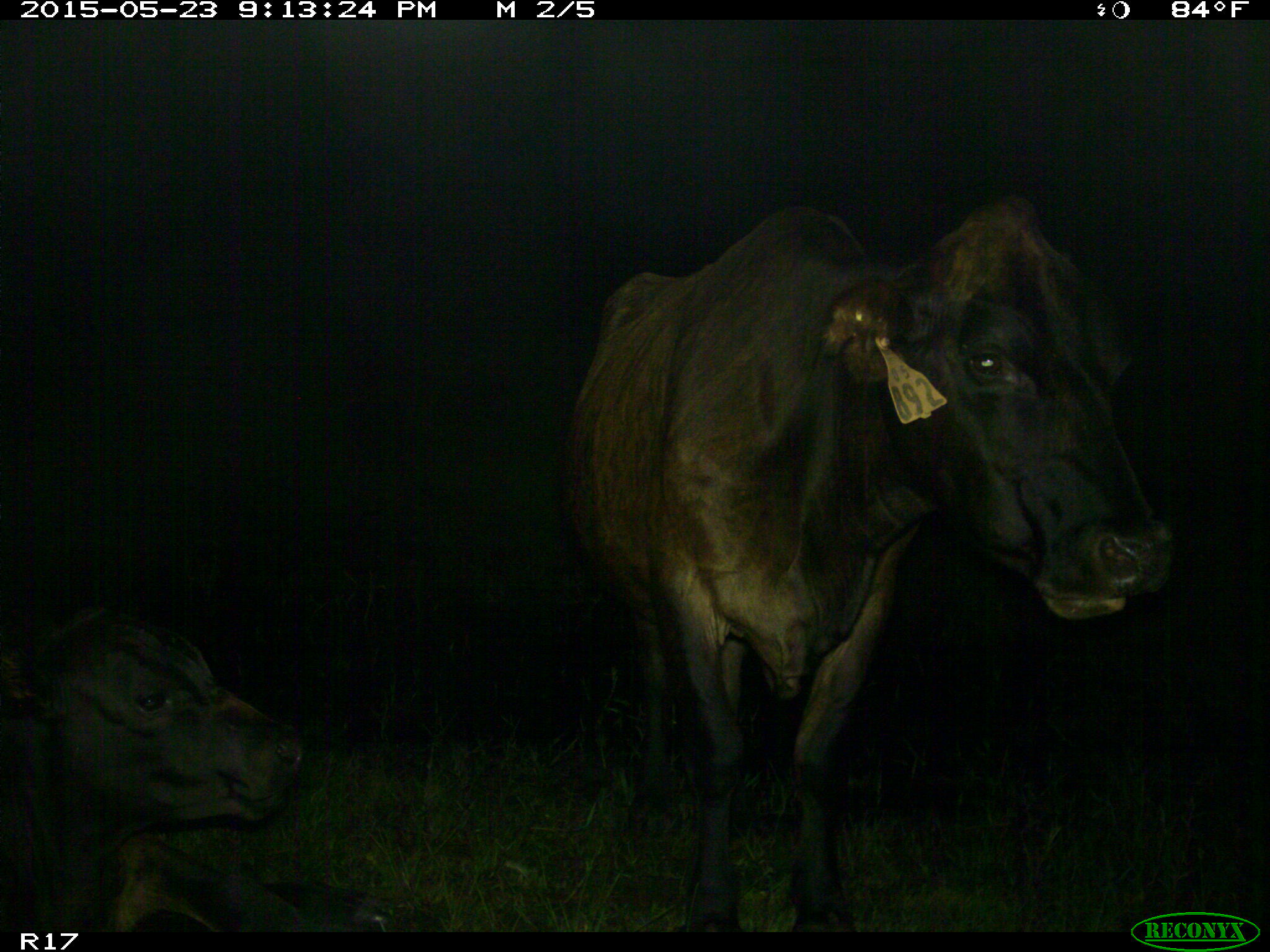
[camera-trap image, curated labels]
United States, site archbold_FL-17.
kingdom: Animalia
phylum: Chordata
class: Mammalia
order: Artiodactyla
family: Bovidae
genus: Bos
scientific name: Bos taurus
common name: domestic cow